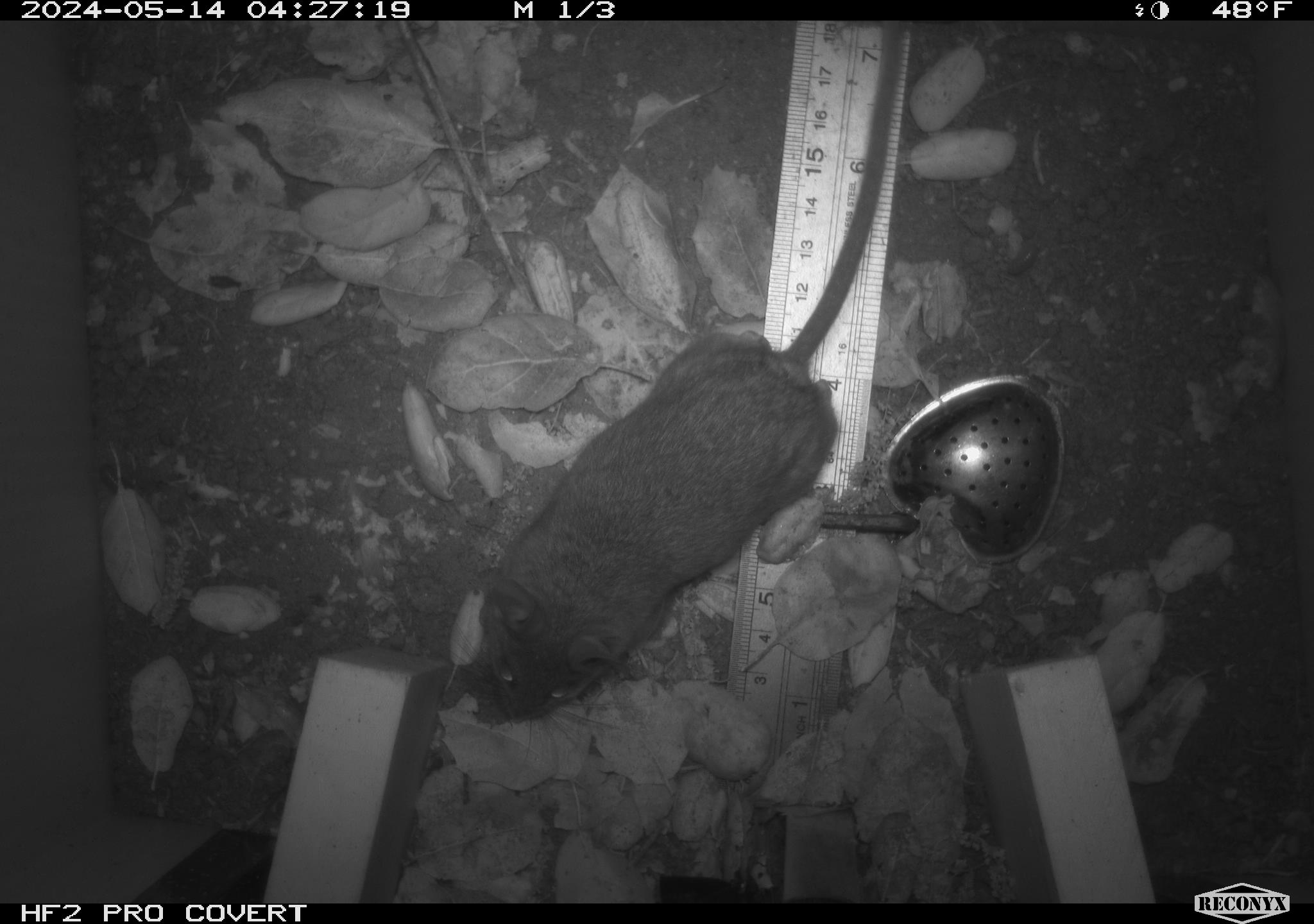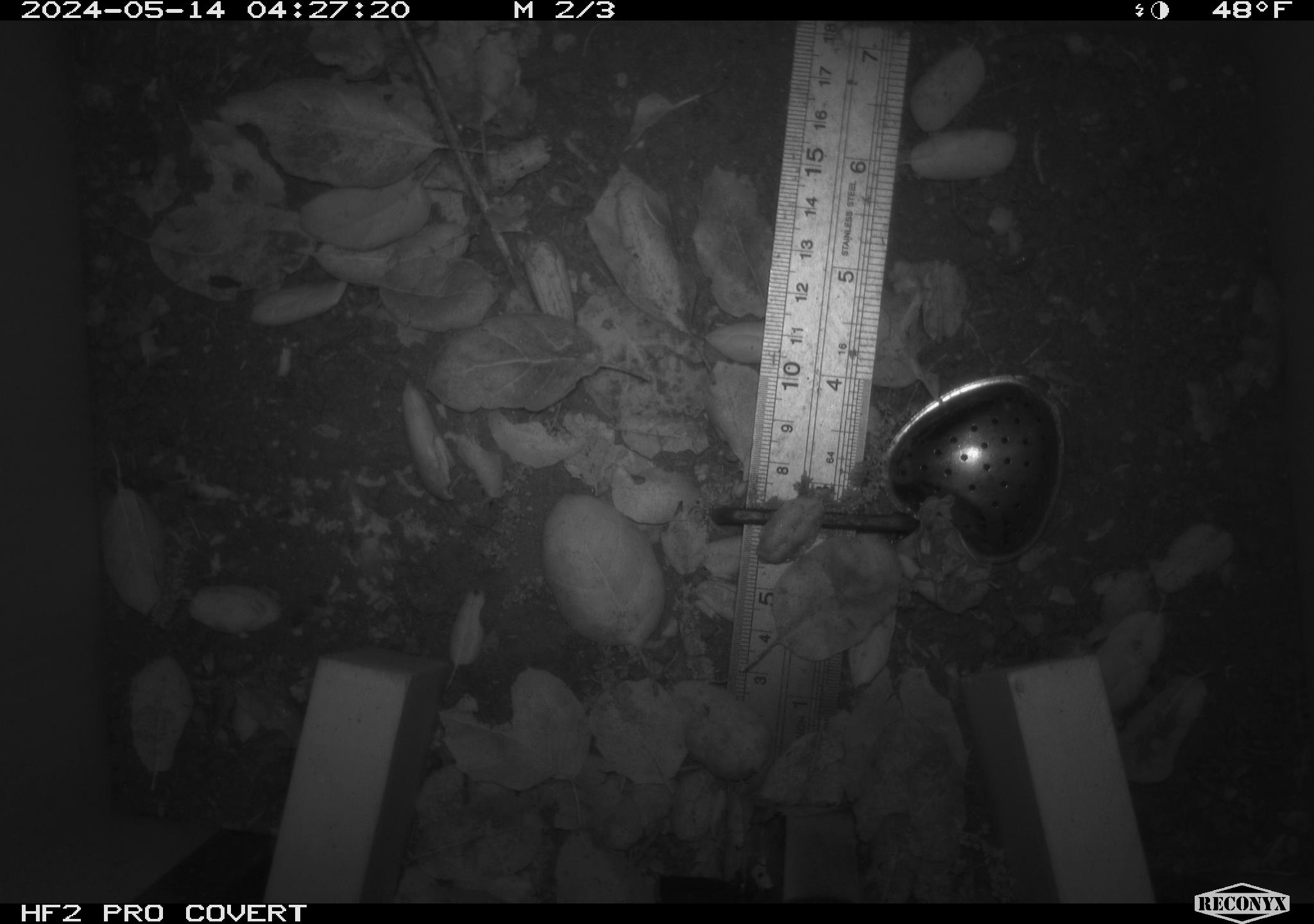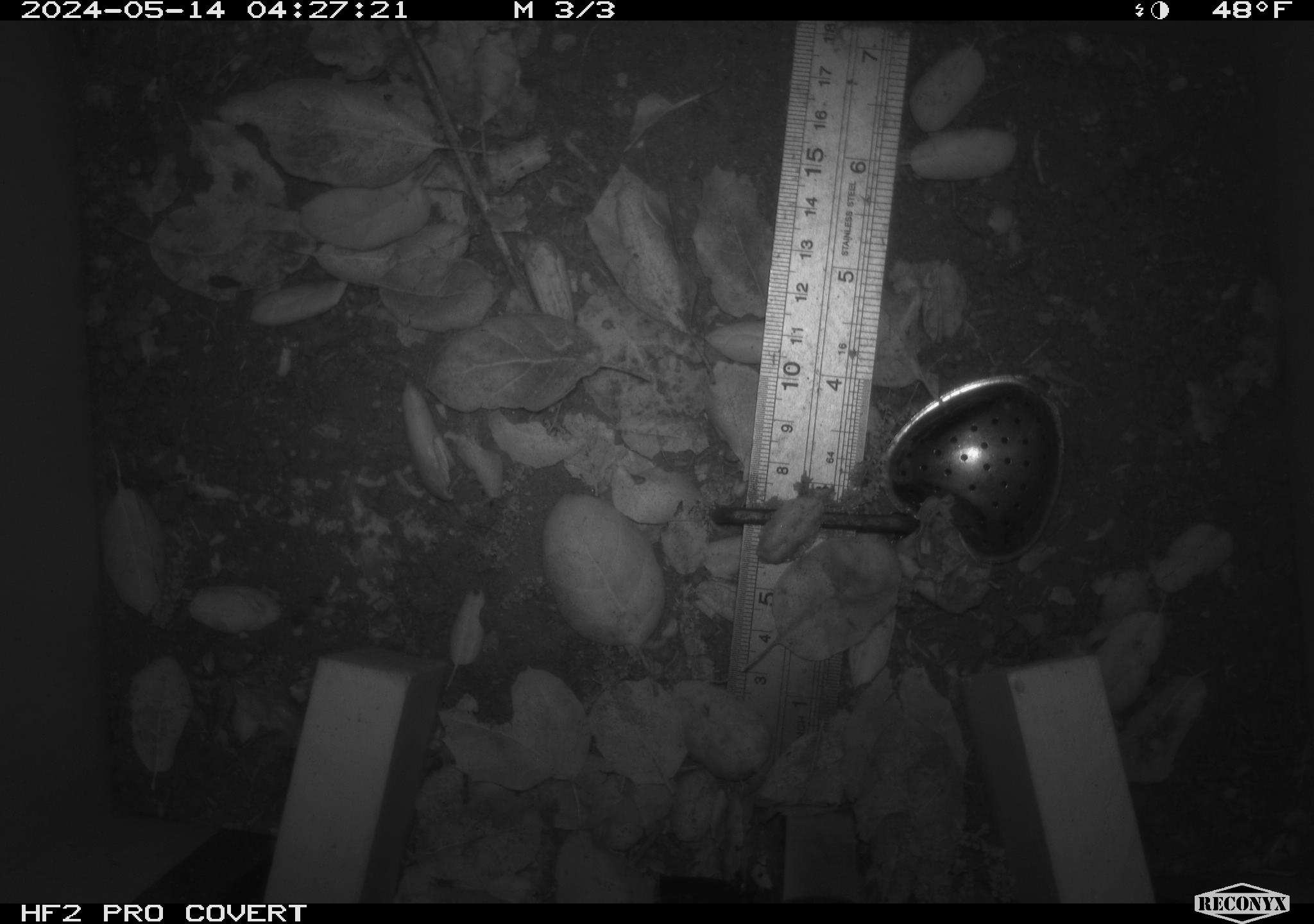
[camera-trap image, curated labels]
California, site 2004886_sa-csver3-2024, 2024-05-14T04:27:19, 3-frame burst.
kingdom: Animalia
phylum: Chordata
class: Mammalia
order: Rodentia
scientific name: Rodentia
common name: rodent